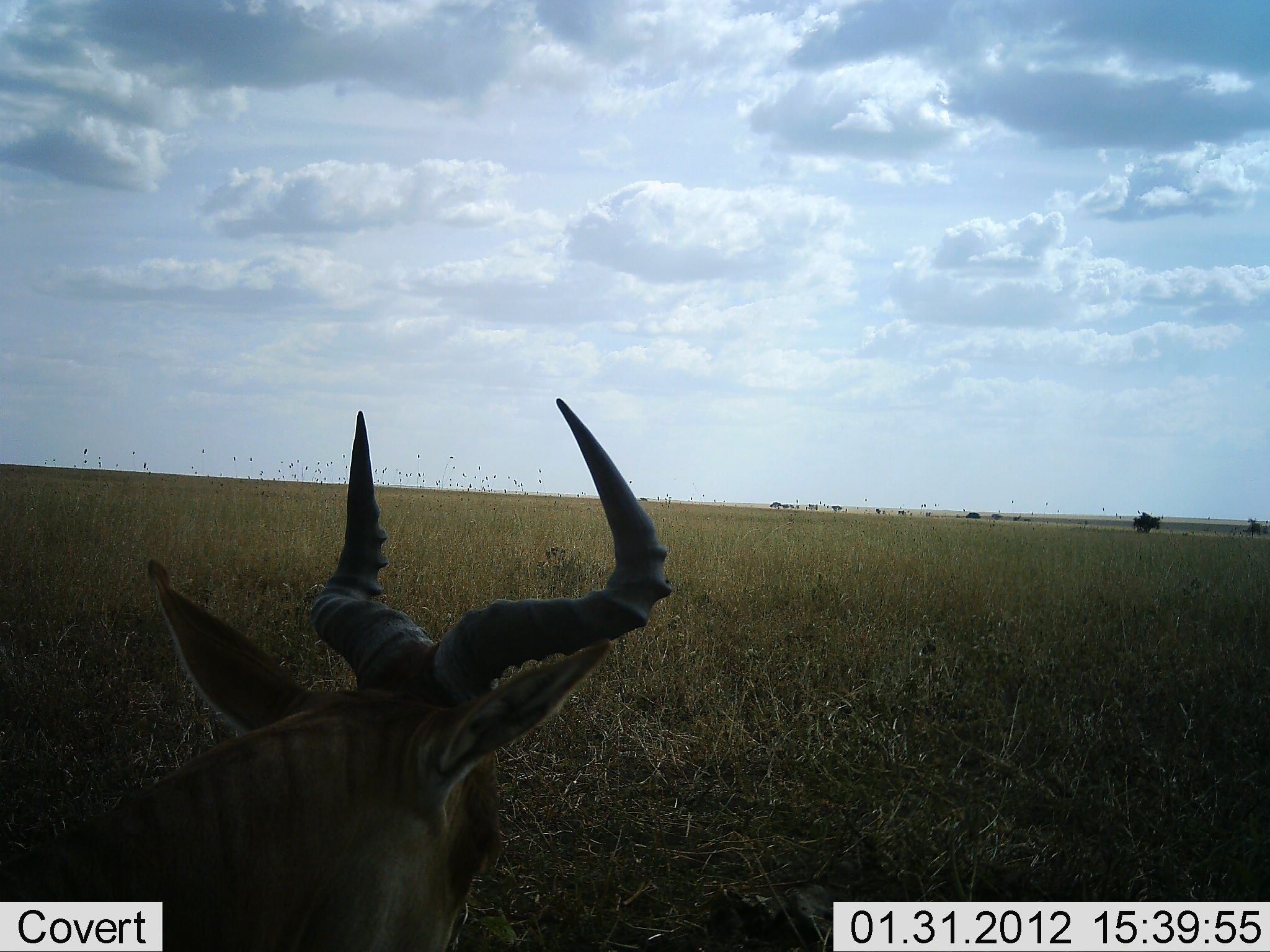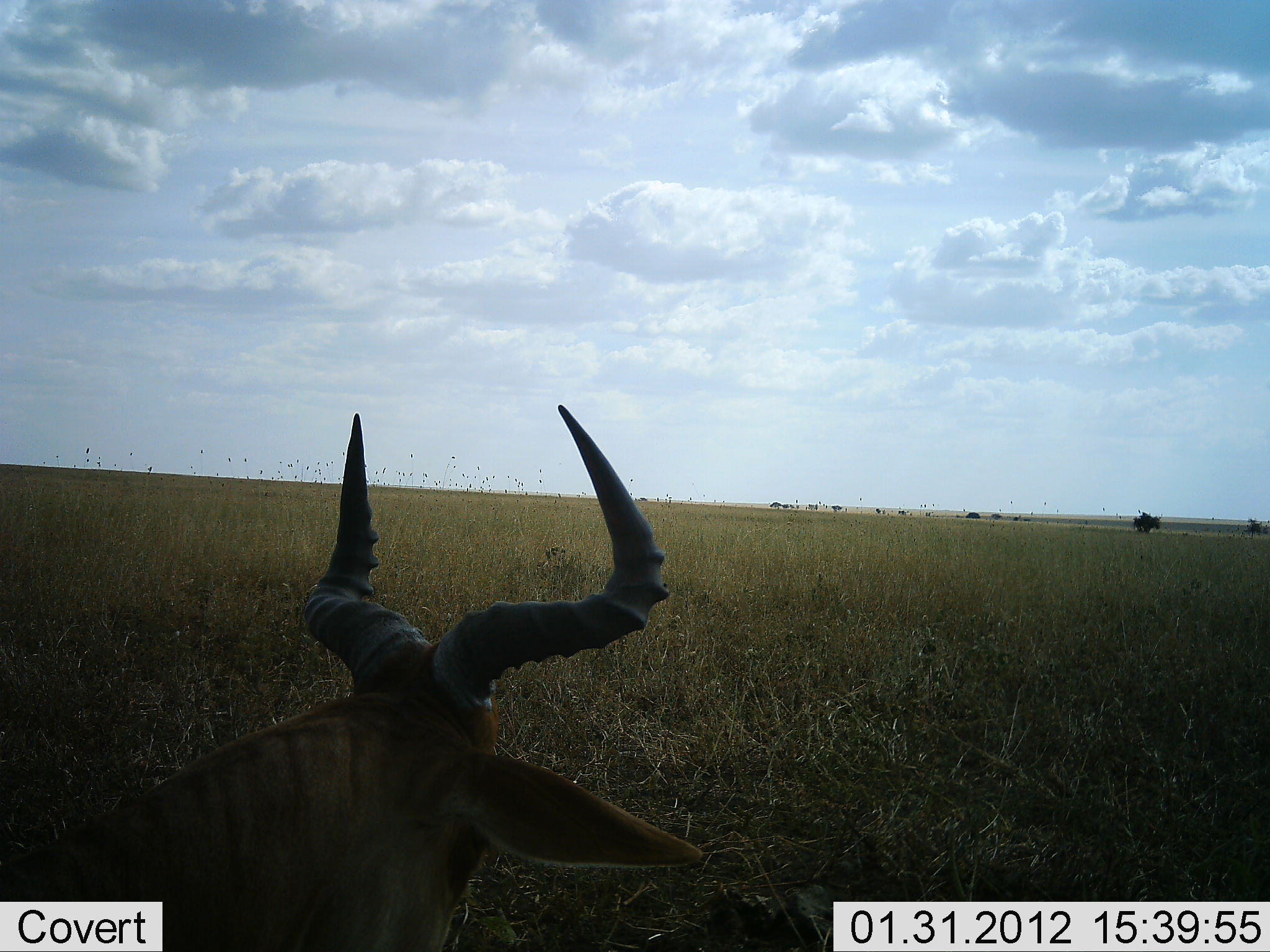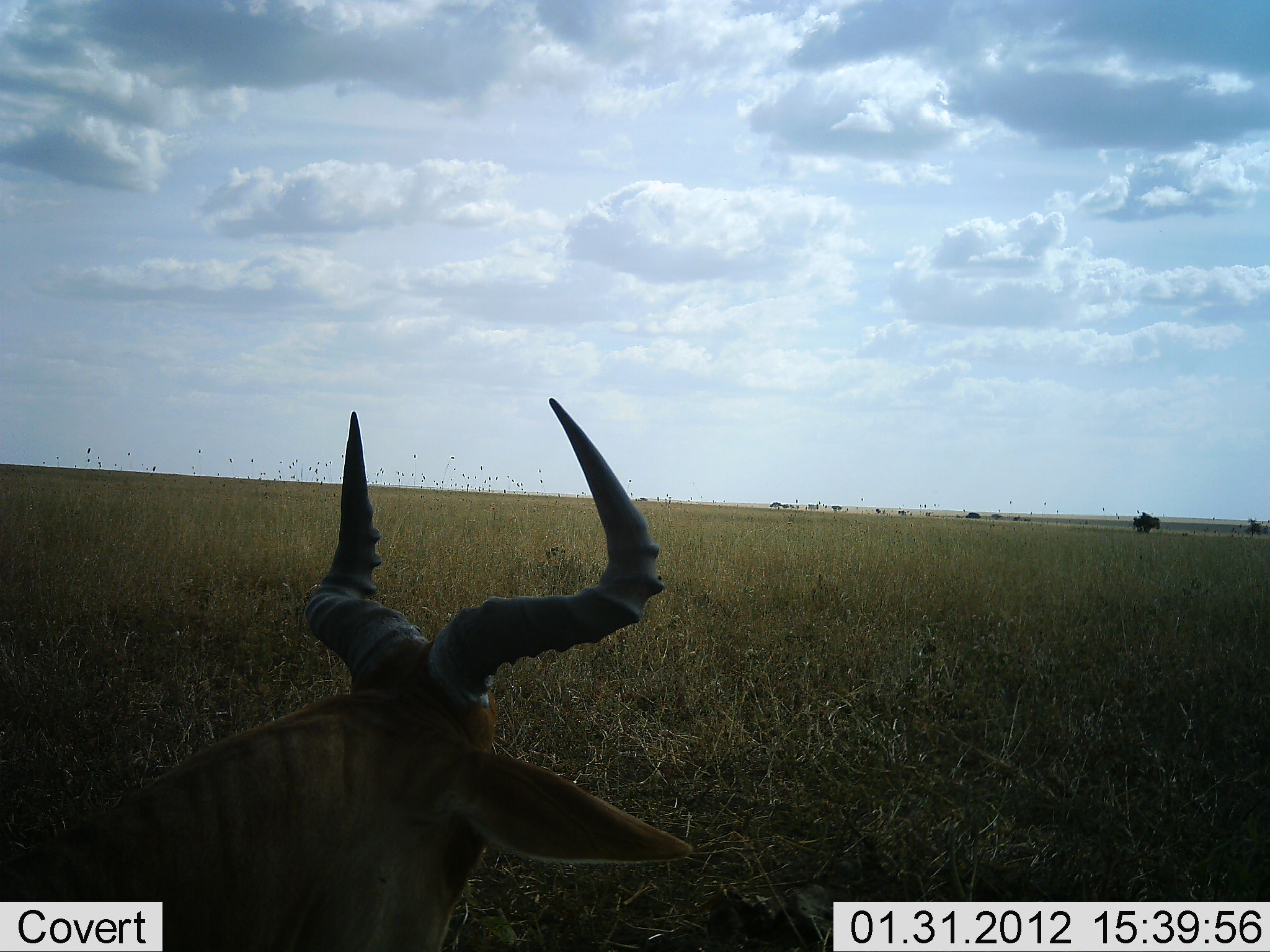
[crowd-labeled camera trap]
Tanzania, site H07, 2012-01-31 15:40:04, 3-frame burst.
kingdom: Animalia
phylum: Chordata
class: Mammalia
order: Artiodactyla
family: Bovidae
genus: Alcelaphus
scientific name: Alcelaphus buselaphus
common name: hartebeest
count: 1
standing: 18%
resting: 82%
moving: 9%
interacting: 0%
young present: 0%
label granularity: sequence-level